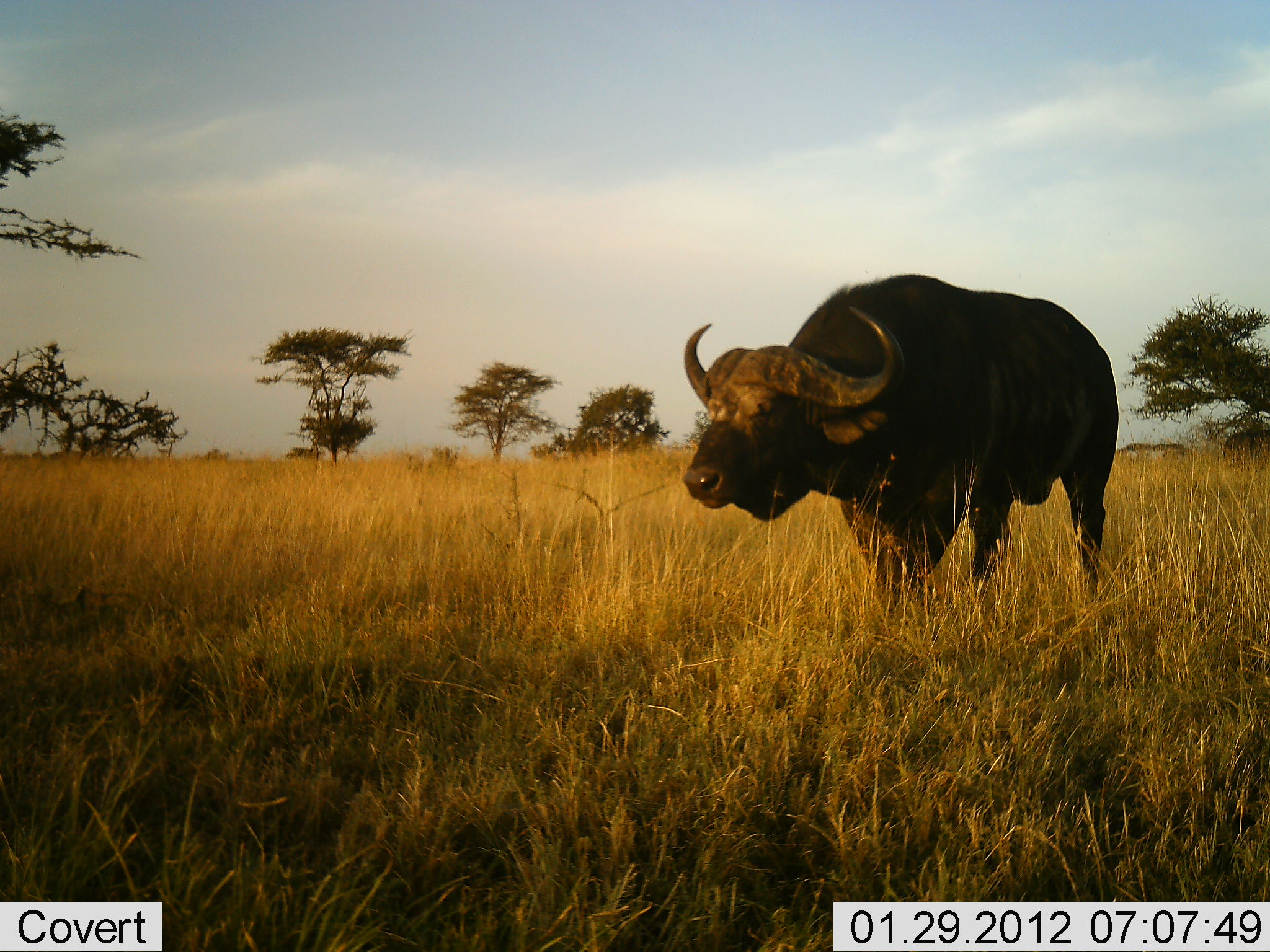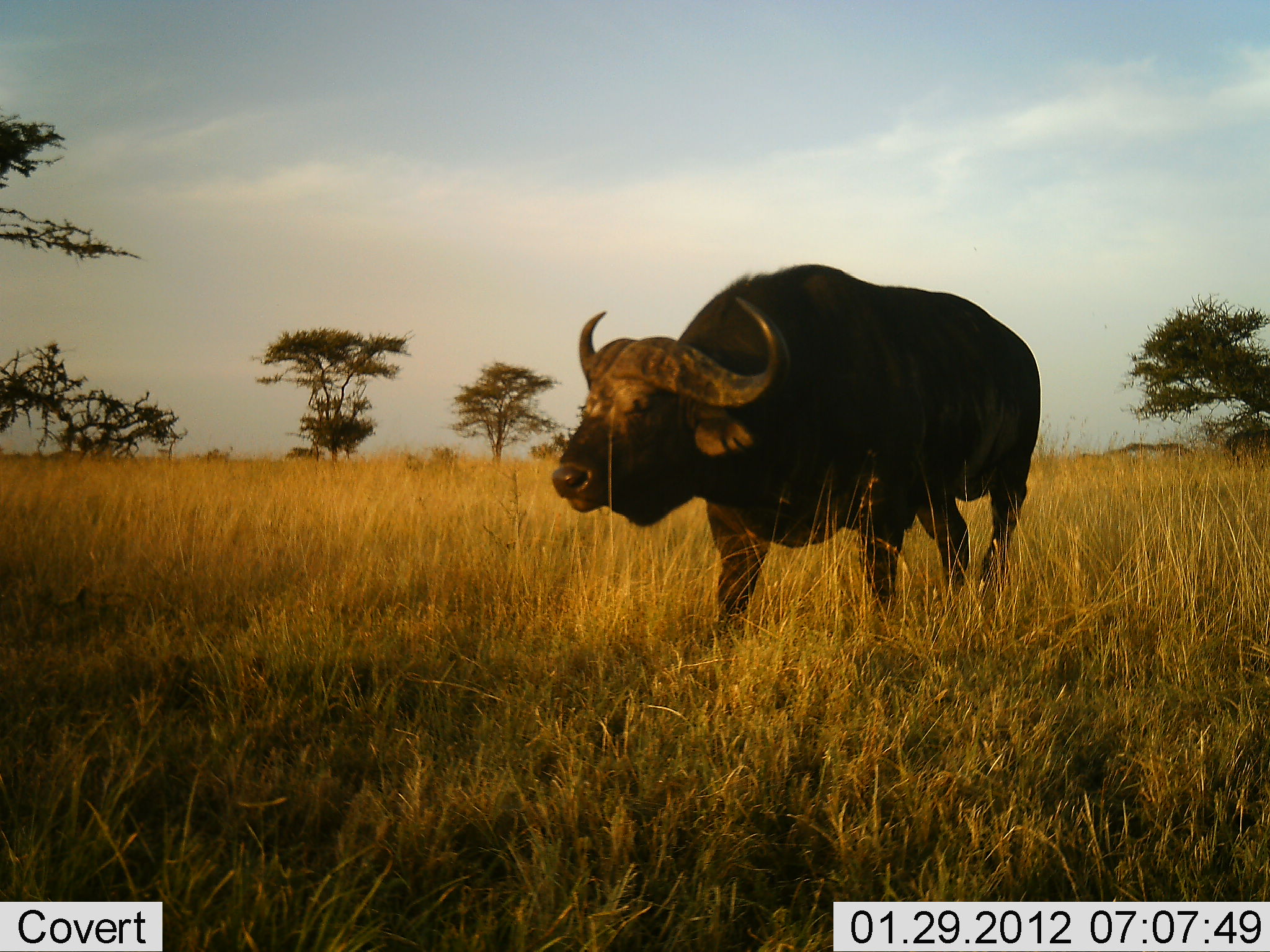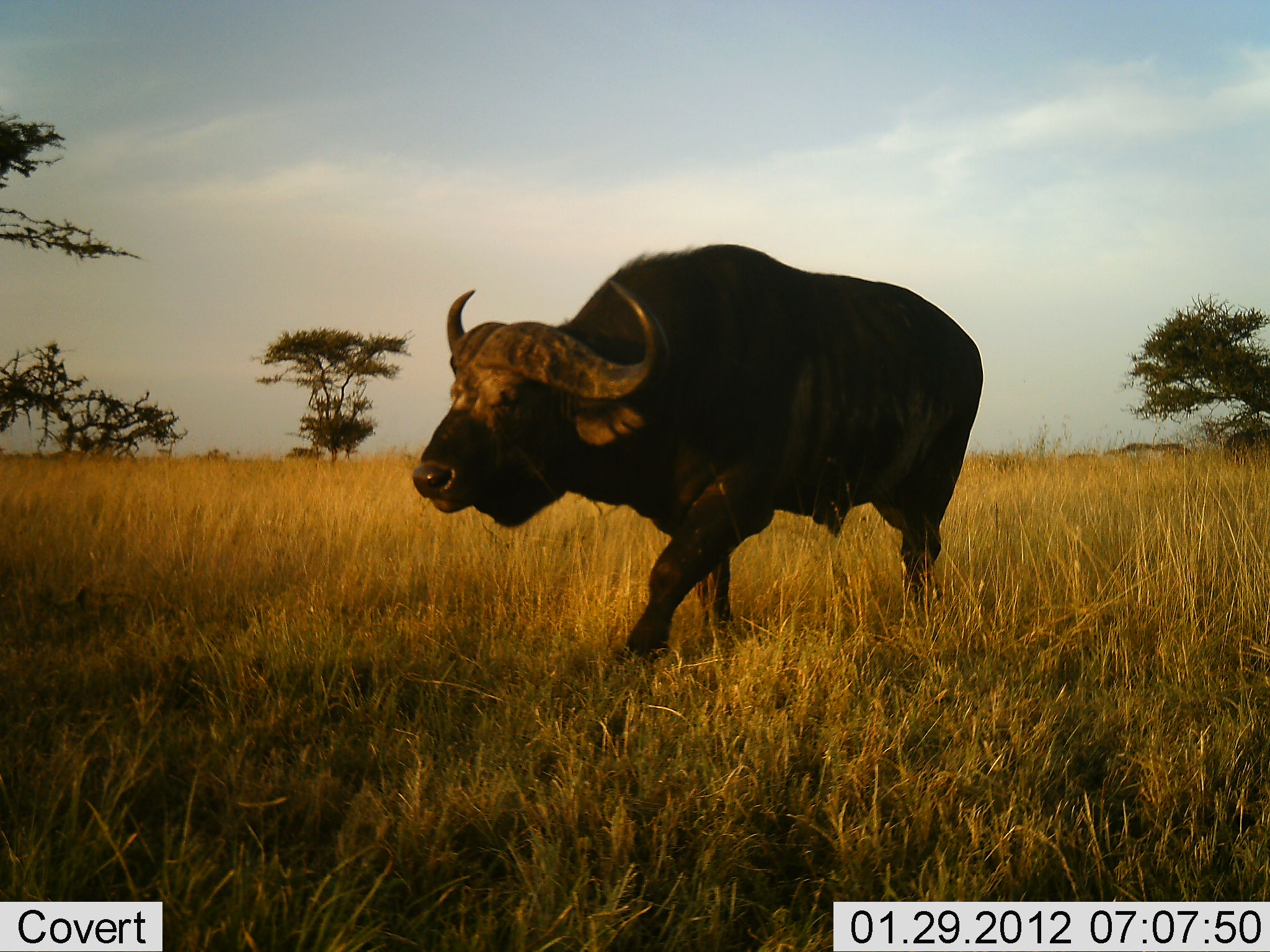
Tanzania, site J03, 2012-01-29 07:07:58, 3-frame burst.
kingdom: Animalia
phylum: Chordata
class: Mammalia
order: Artiodactyla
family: Bovidae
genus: Syncerus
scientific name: Syncerus caffer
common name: cape buffalo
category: buffalo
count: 1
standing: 6%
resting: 0%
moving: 100%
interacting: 0%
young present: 0%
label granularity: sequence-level